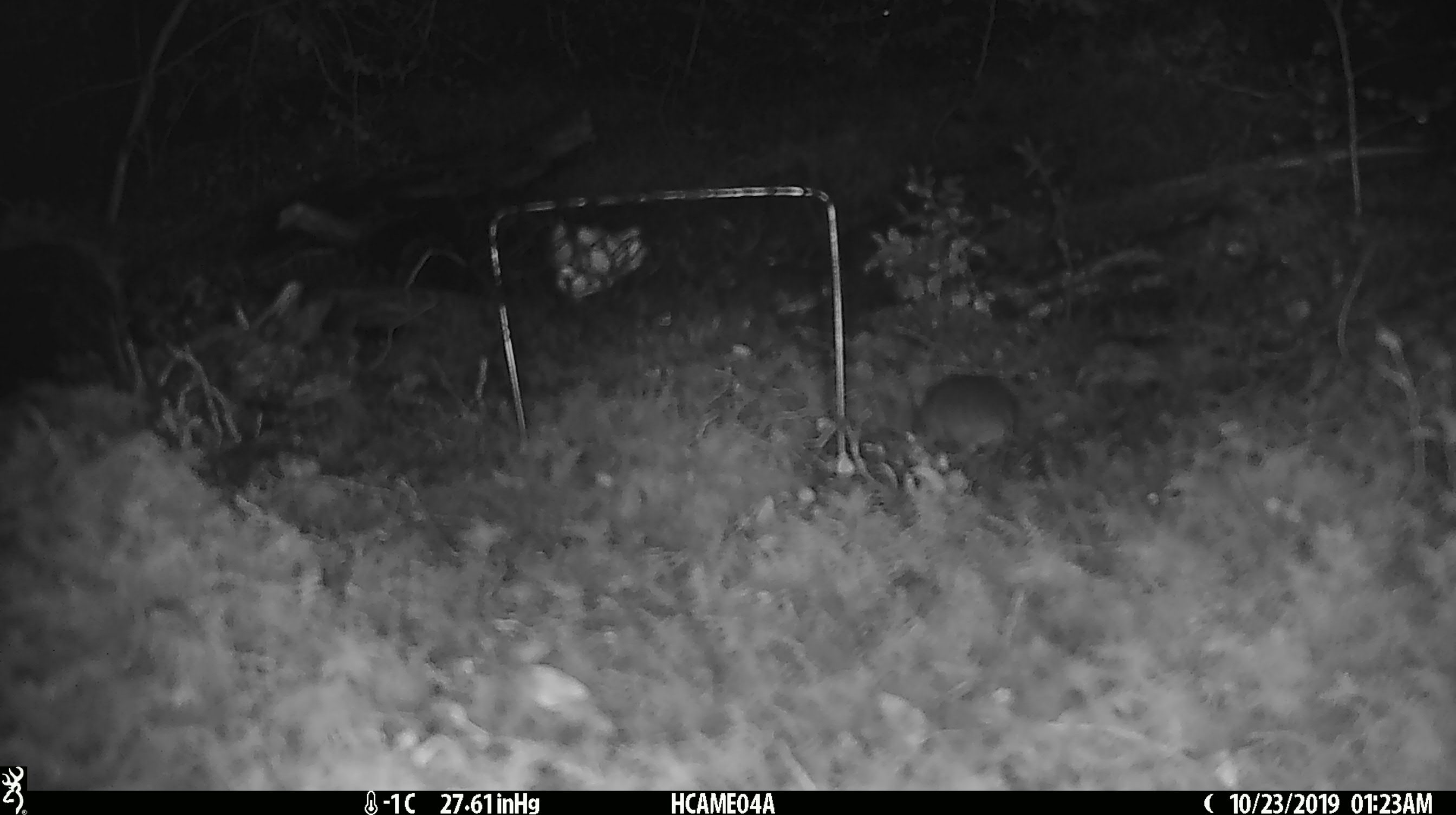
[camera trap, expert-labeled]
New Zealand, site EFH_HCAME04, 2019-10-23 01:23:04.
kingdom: Animalia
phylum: Chordata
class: Mammalia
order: Rodentia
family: Muridae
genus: Mus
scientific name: Mus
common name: mouse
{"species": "mouse (Mus)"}